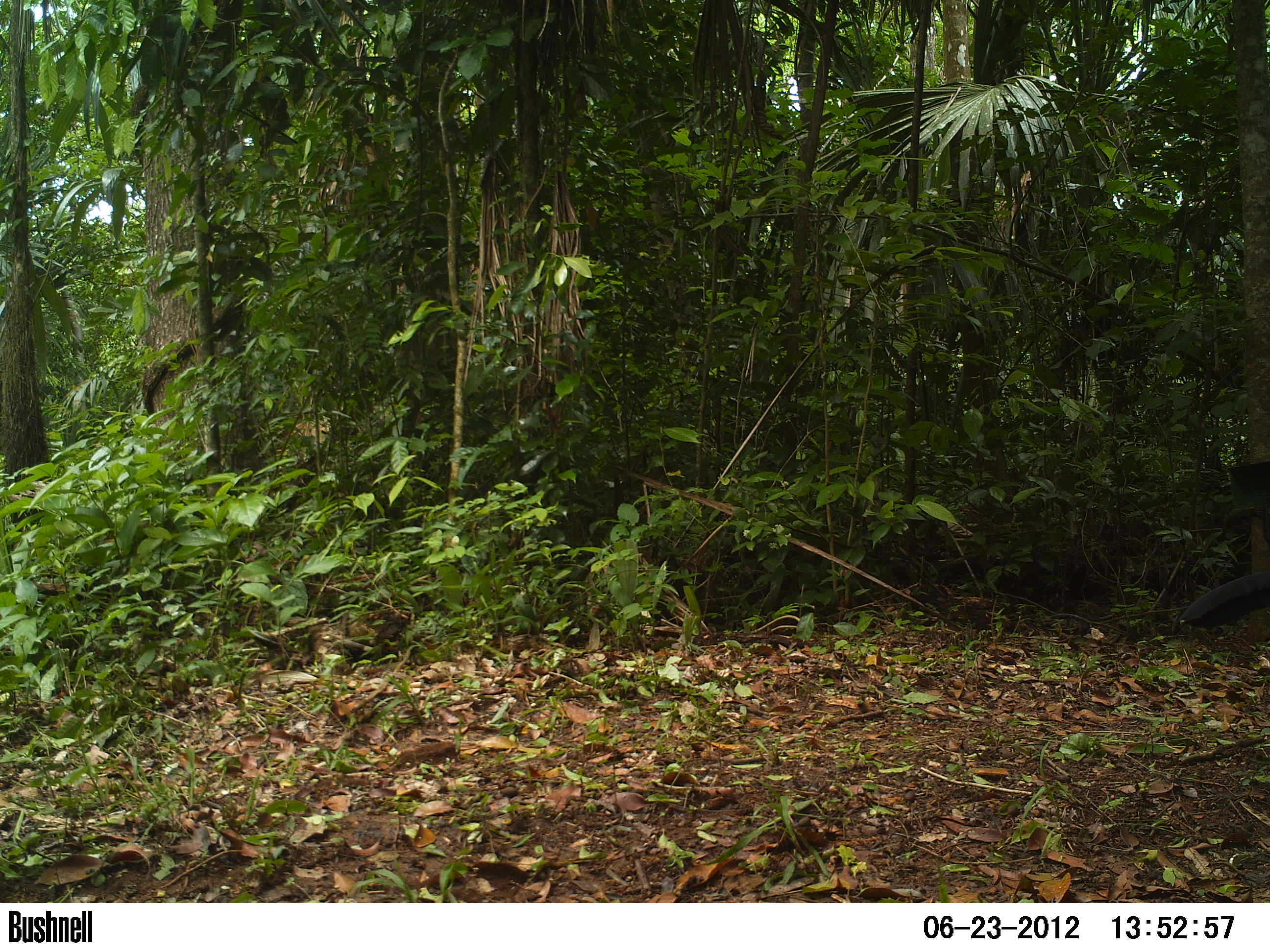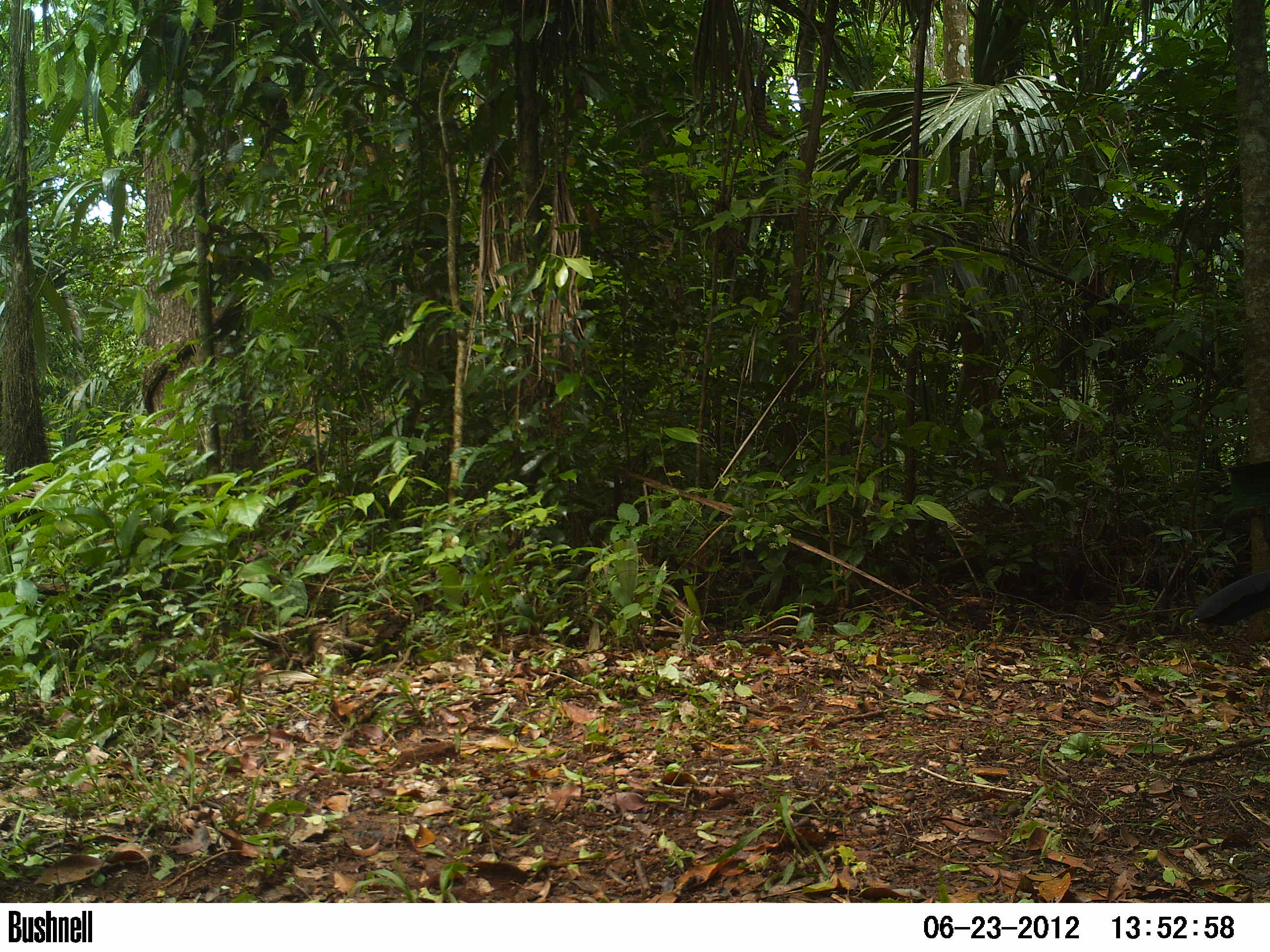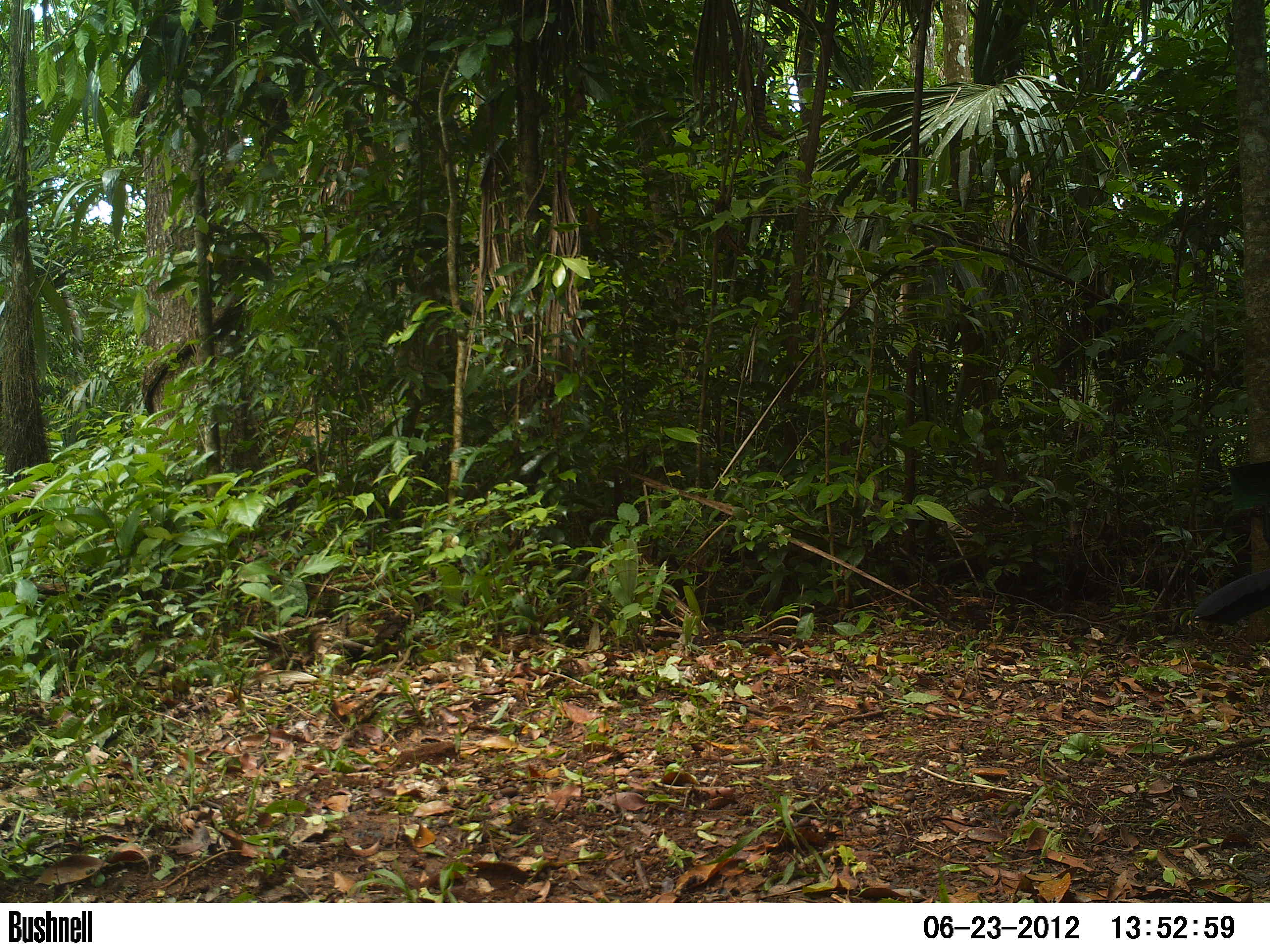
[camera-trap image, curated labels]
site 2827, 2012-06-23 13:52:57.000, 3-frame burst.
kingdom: Animalia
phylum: Chordata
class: Aves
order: Galliformes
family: Cracidae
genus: Crax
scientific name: Crax rubra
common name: great curassow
Crax rubra (great curassow), count 1, age adult, sex male.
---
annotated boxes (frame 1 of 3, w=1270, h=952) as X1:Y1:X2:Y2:
crax rubra: 1181:568:1269:633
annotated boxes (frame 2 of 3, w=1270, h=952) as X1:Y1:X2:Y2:
crax rubra: 1192:565:1269:626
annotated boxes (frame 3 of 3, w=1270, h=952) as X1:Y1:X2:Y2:
crax rubra: 1190:569:1270:623